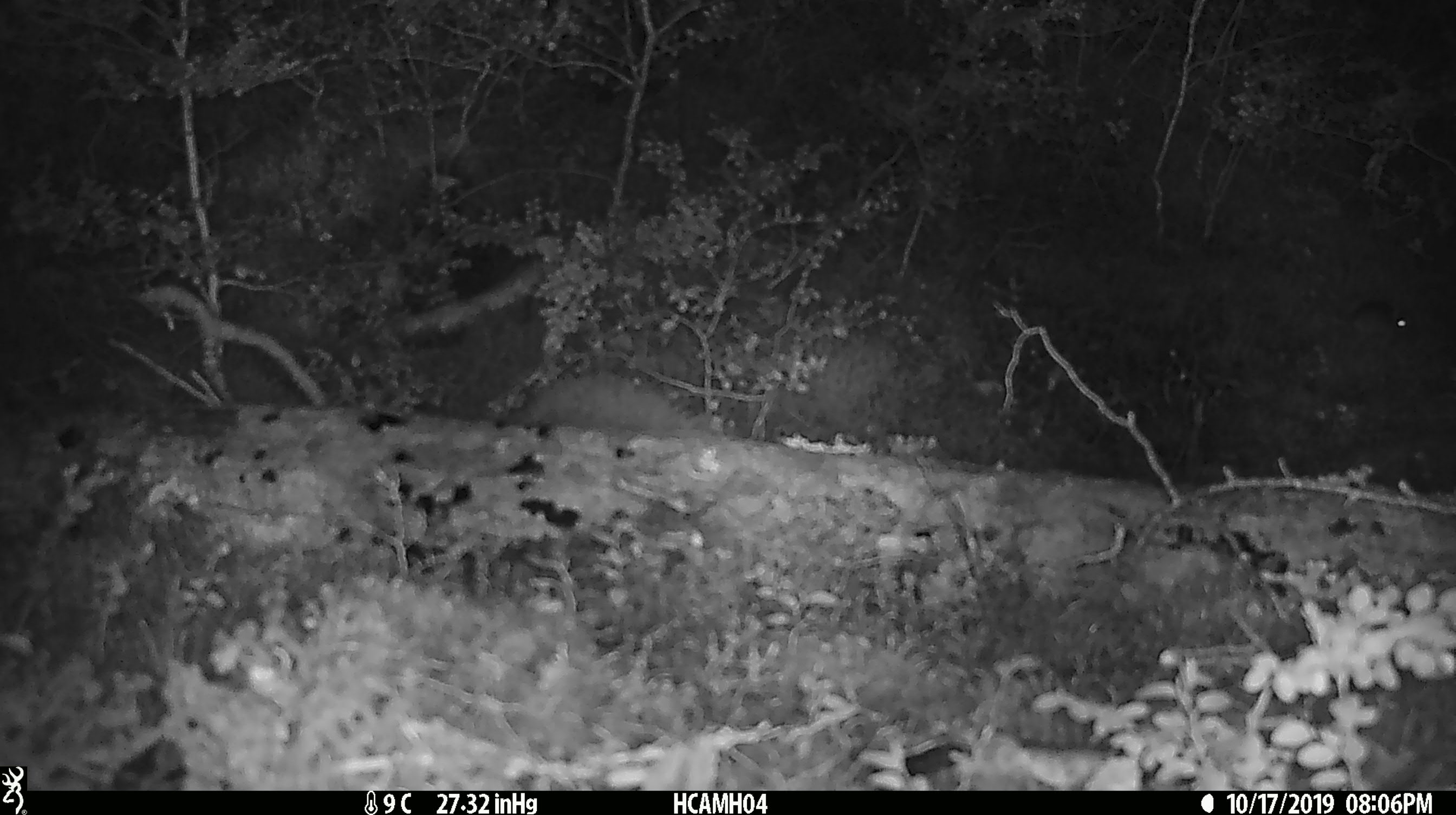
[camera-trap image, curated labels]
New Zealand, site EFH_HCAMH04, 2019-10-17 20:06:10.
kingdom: Animalia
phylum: Chordata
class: Mammalia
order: Rodentia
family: Muridae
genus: Mus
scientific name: Mus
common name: mouse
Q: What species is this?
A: Mouse (Mus).